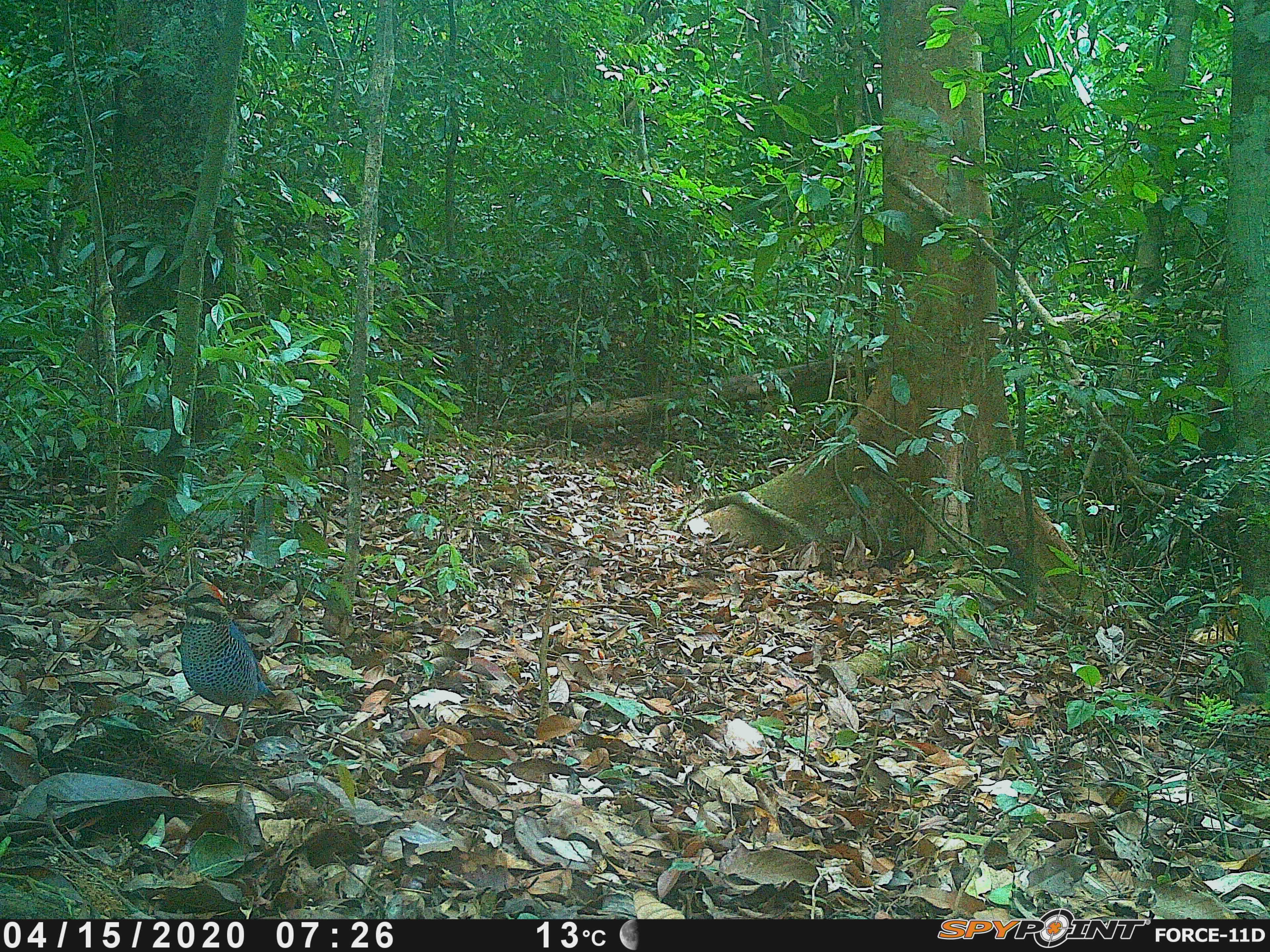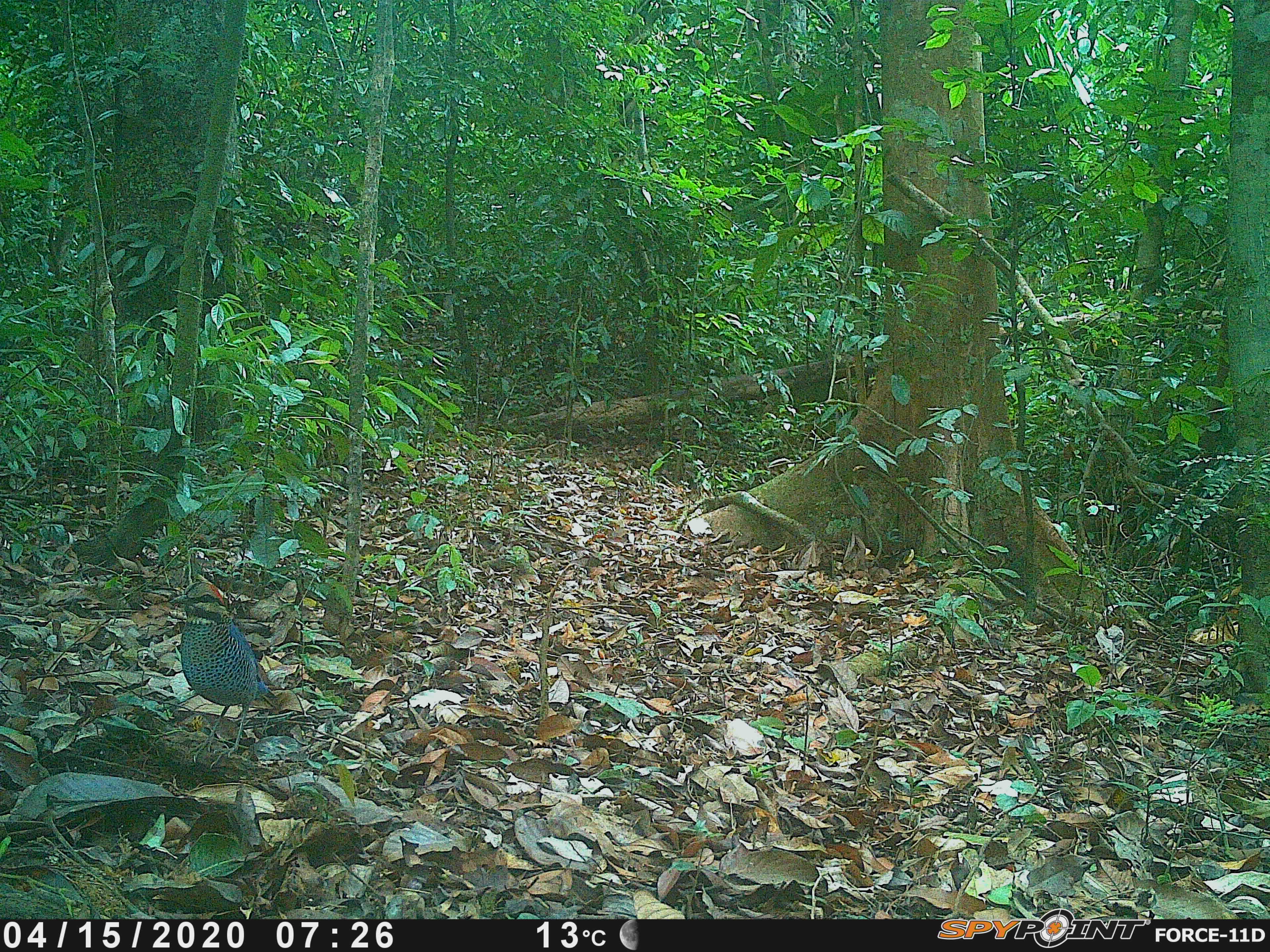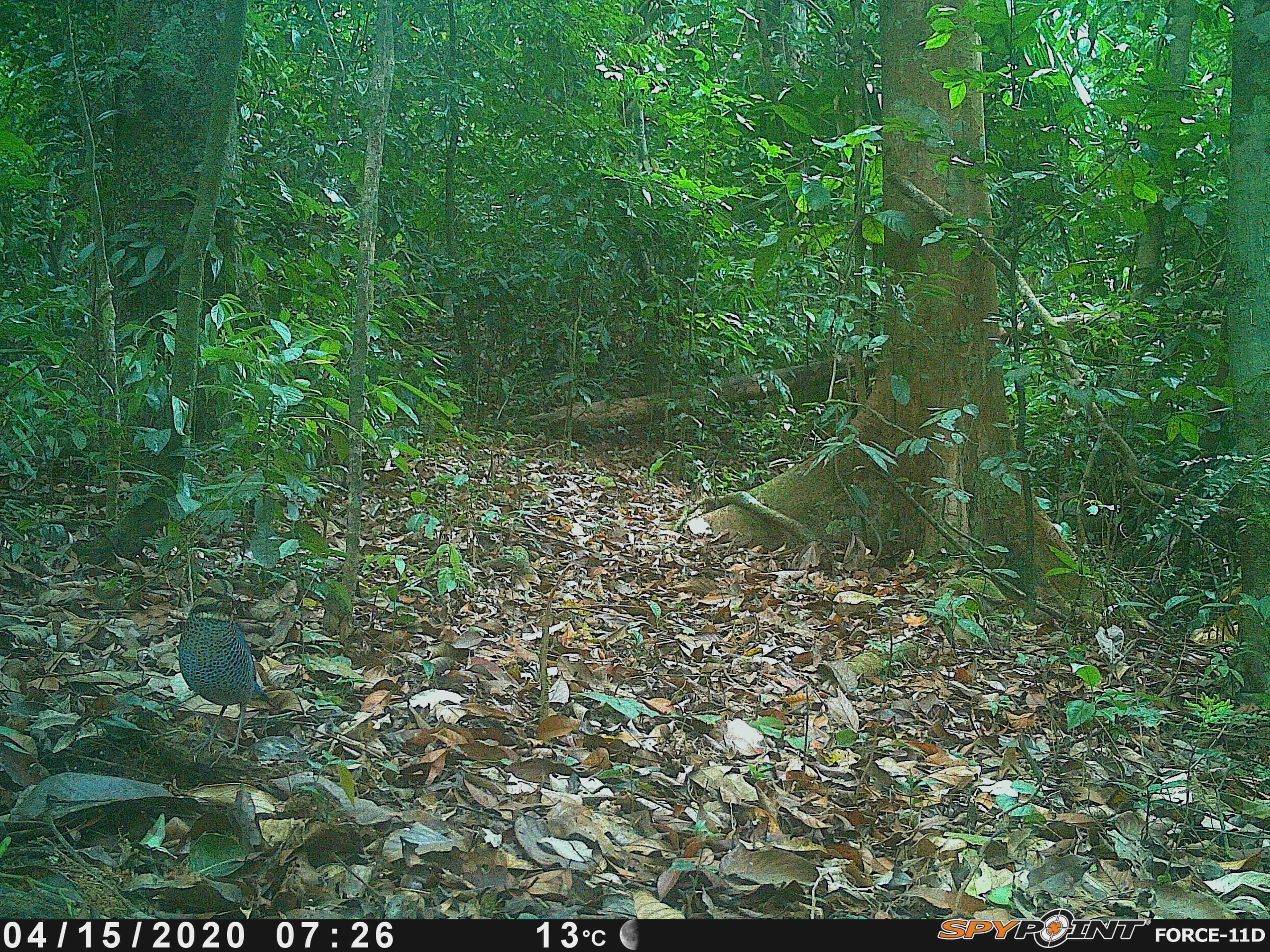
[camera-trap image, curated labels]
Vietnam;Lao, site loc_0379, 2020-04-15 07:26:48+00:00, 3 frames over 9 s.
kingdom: Animalia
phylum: Chordata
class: Aves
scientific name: Aves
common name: bird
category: unidentified bird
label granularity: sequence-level